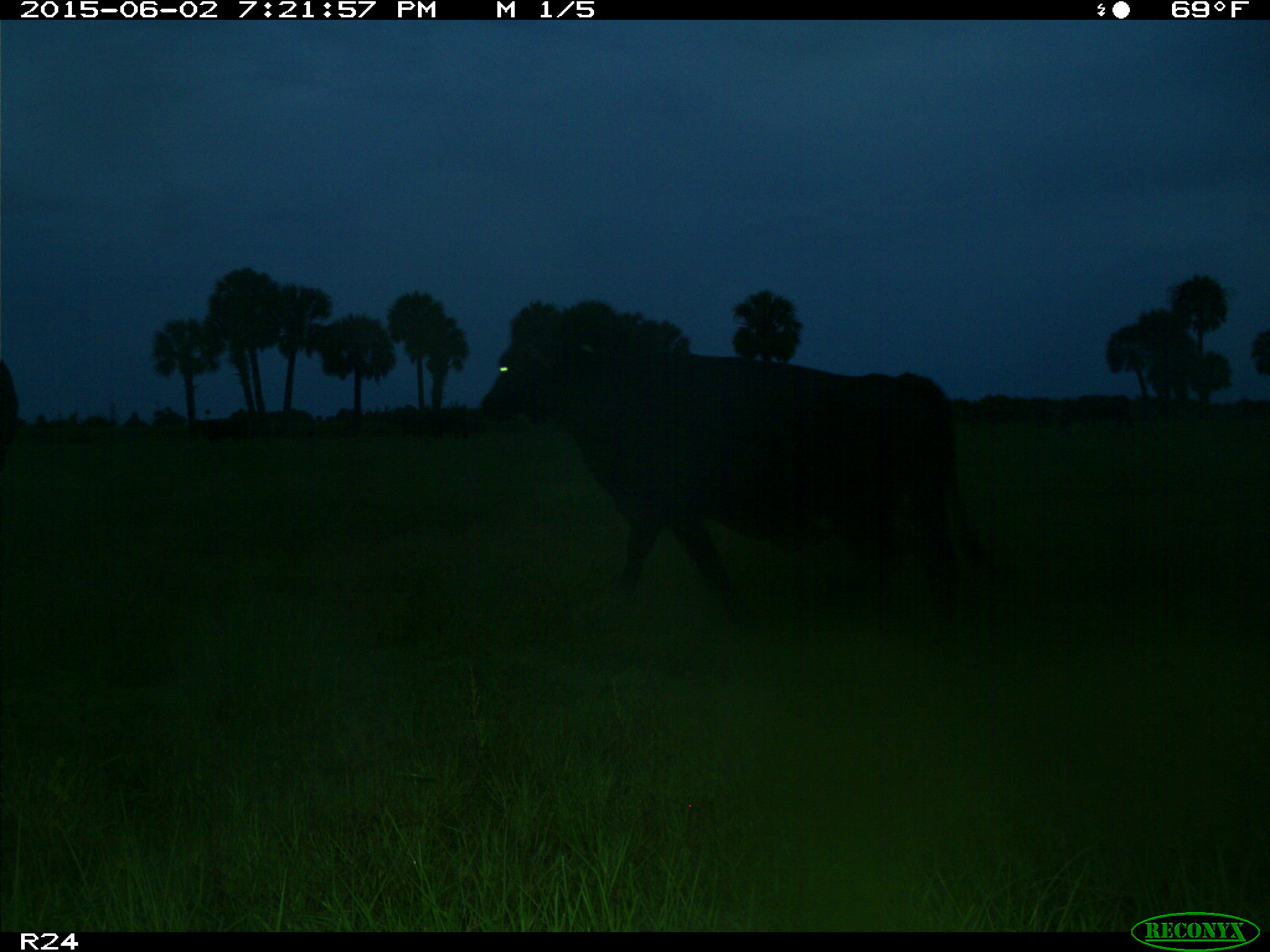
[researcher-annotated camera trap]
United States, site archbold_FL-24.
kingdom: Animalia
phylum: Chordata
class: Mammalia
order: Artiodactyla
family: Bovidae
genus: Bos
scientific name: Bos taurus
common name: domestic cow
Bos taurus (domestic cow).